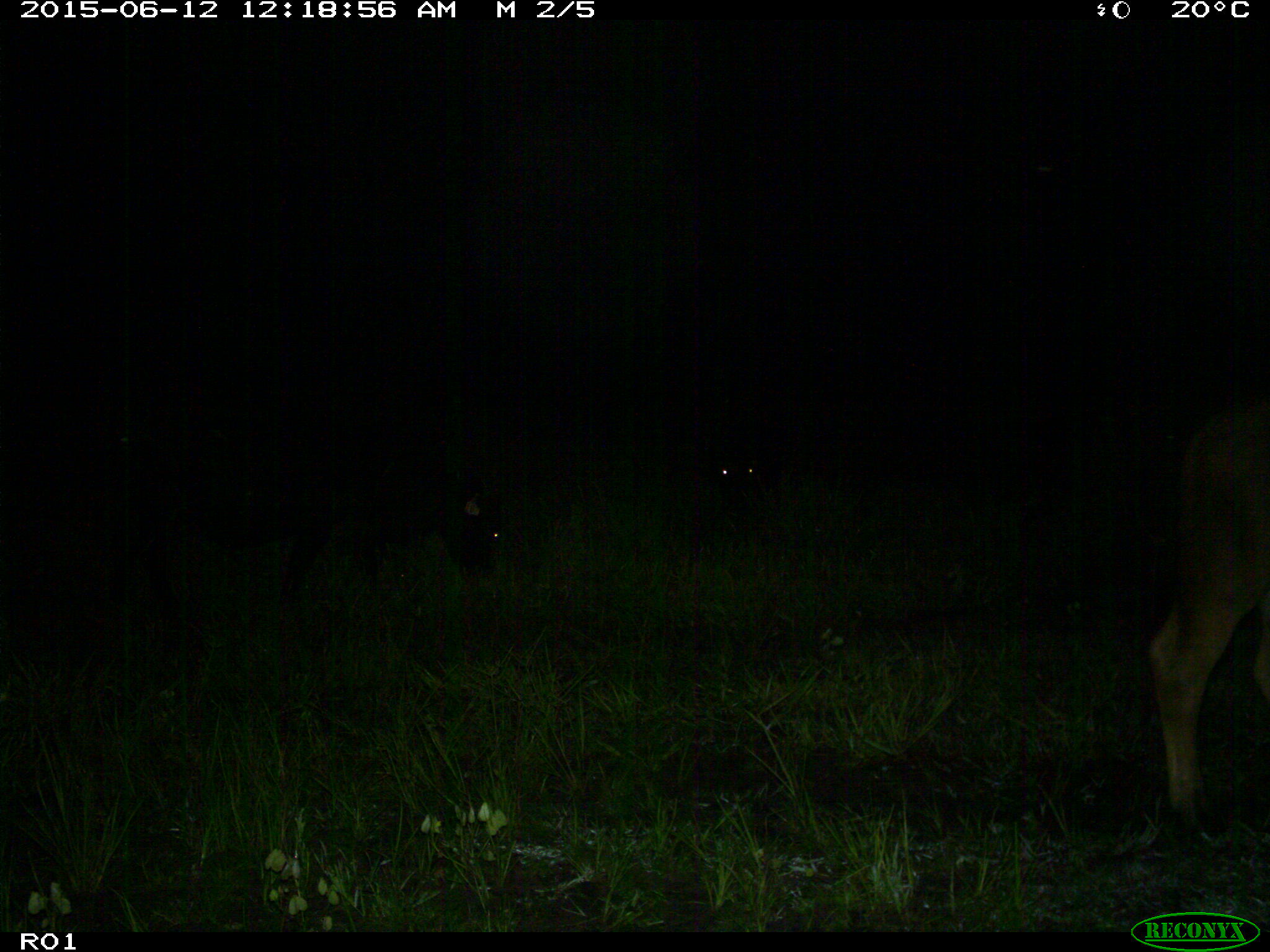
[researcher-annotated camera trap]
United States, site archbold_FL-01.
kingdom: Animalia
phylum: Chordata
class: Mammalia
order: Artiodactyla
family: Bovidae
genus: Bos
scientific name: Bos taurus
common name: domestic cow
Bos taurus (domestic cow).